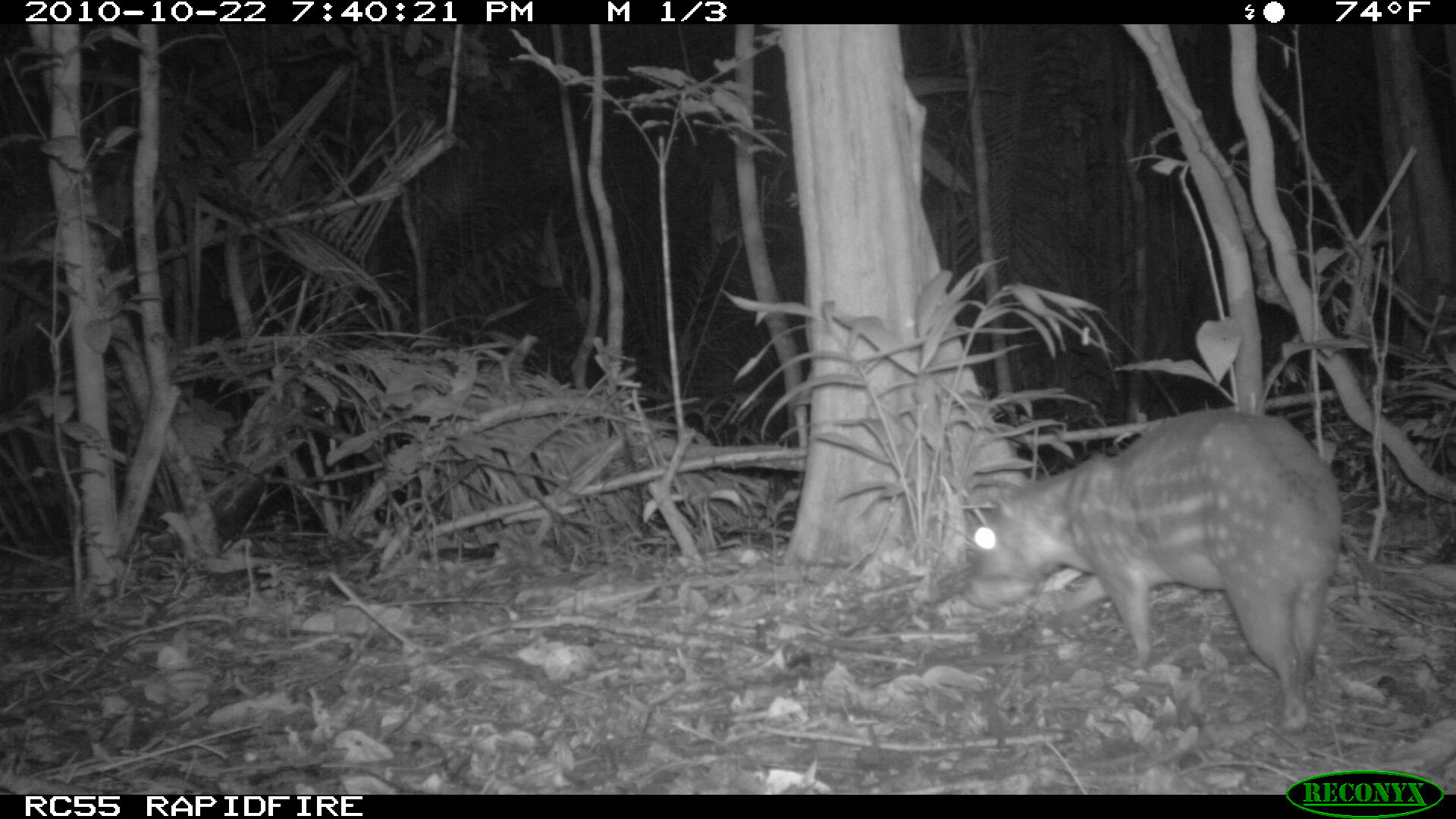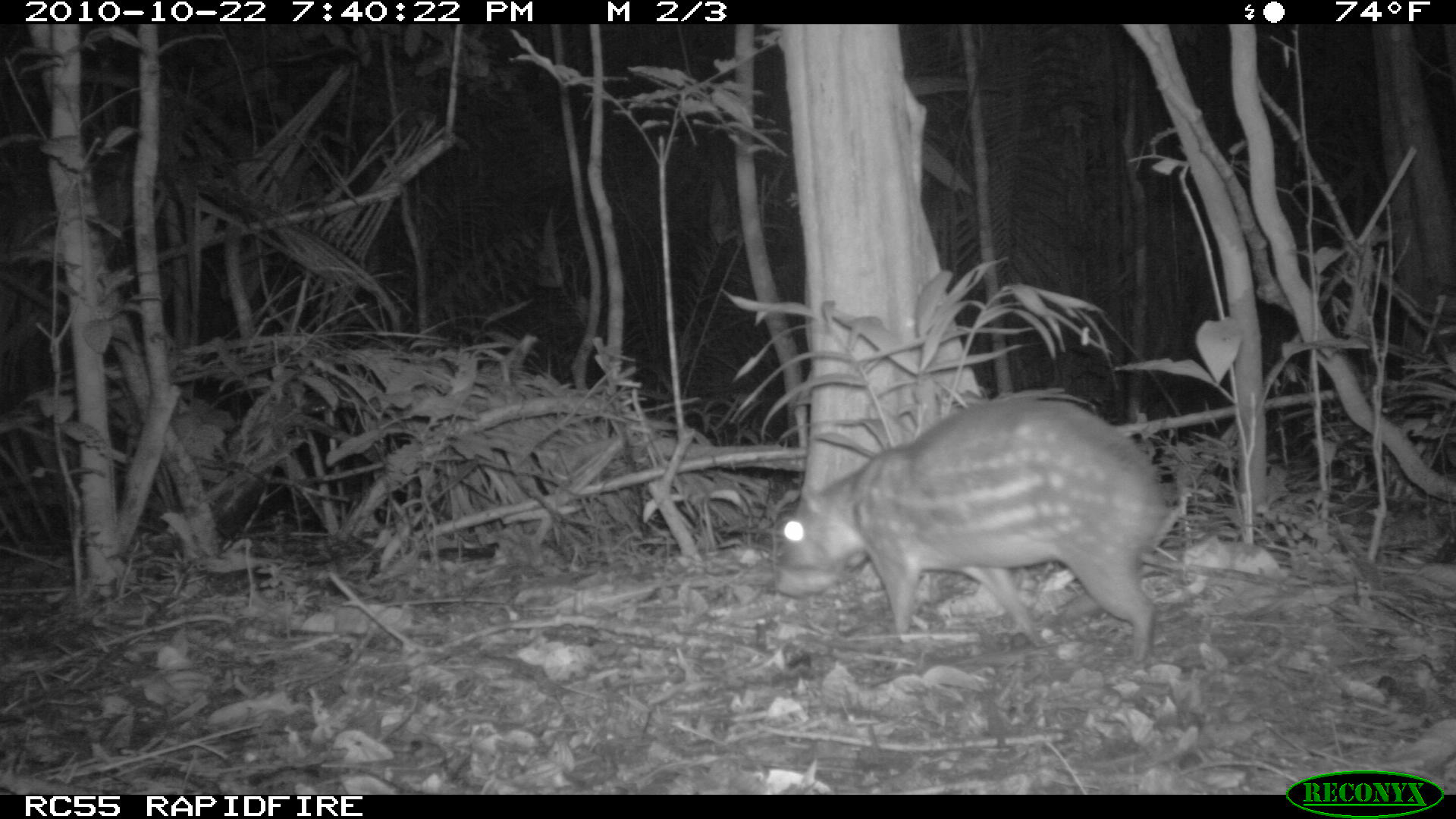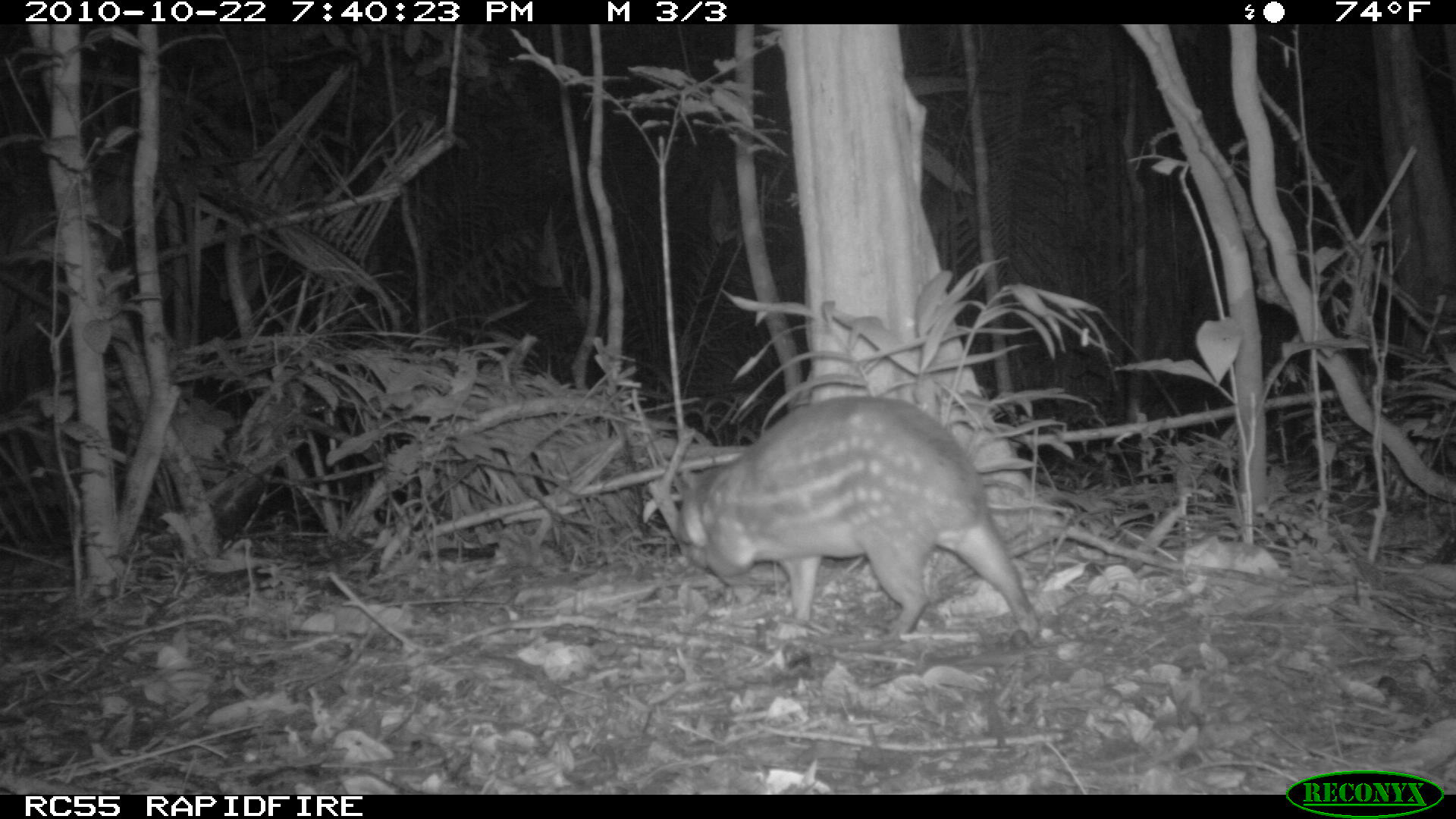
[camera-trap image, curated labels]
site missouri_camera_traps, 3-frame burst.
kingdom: Animalia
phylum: Chordata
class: Mammalia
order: Rodentia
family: Cuniculidae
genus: Cuniculus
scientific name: Cuniculus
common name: paca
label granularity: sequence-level